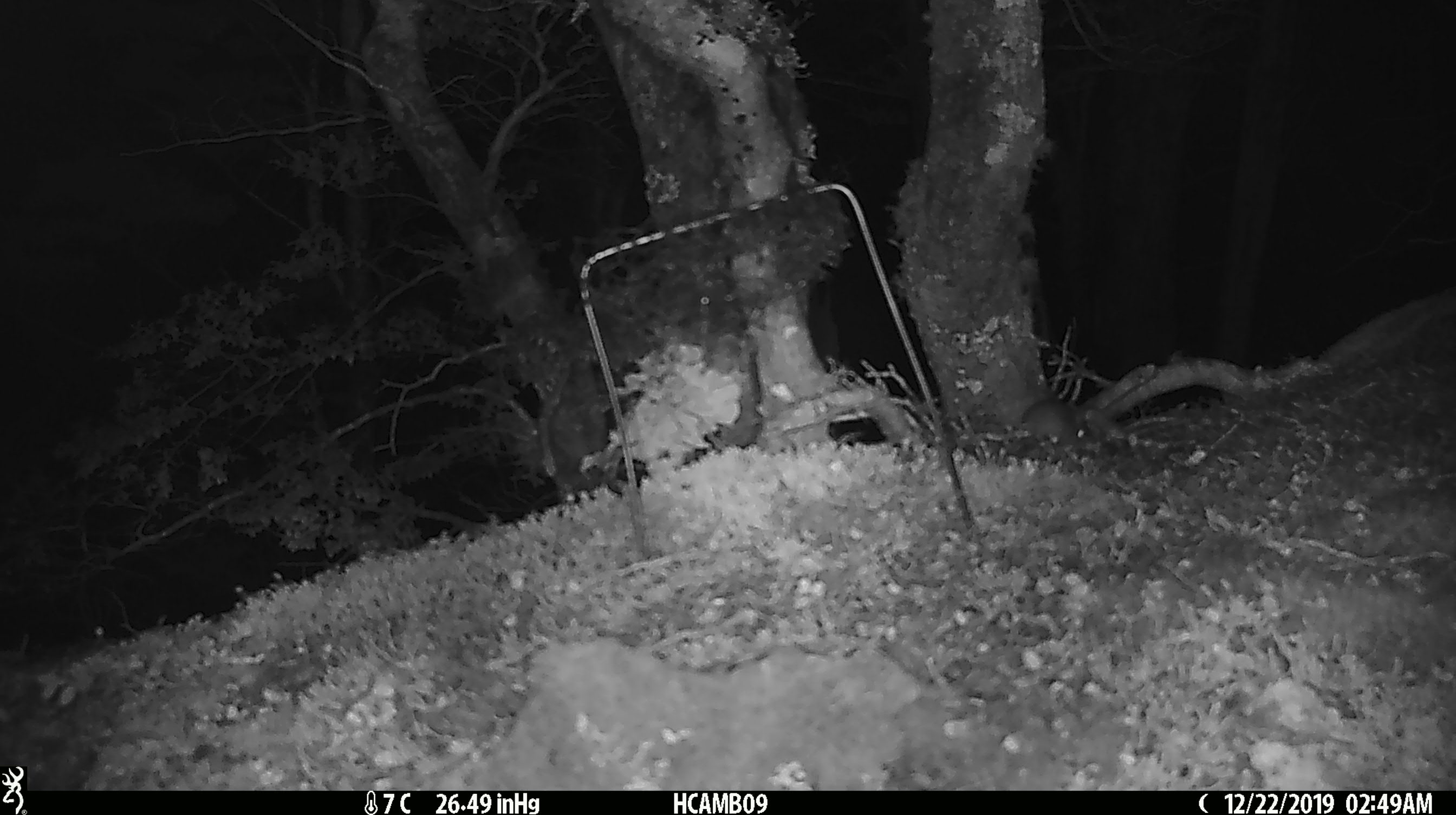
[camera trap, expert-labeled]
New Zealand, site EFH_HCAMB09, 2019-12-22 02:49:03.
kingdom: Animalia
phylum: Chordata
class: Mammalia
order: Rodentia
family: Muridae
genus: Mus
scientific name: Mus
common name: mouse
Mouse (Mus).